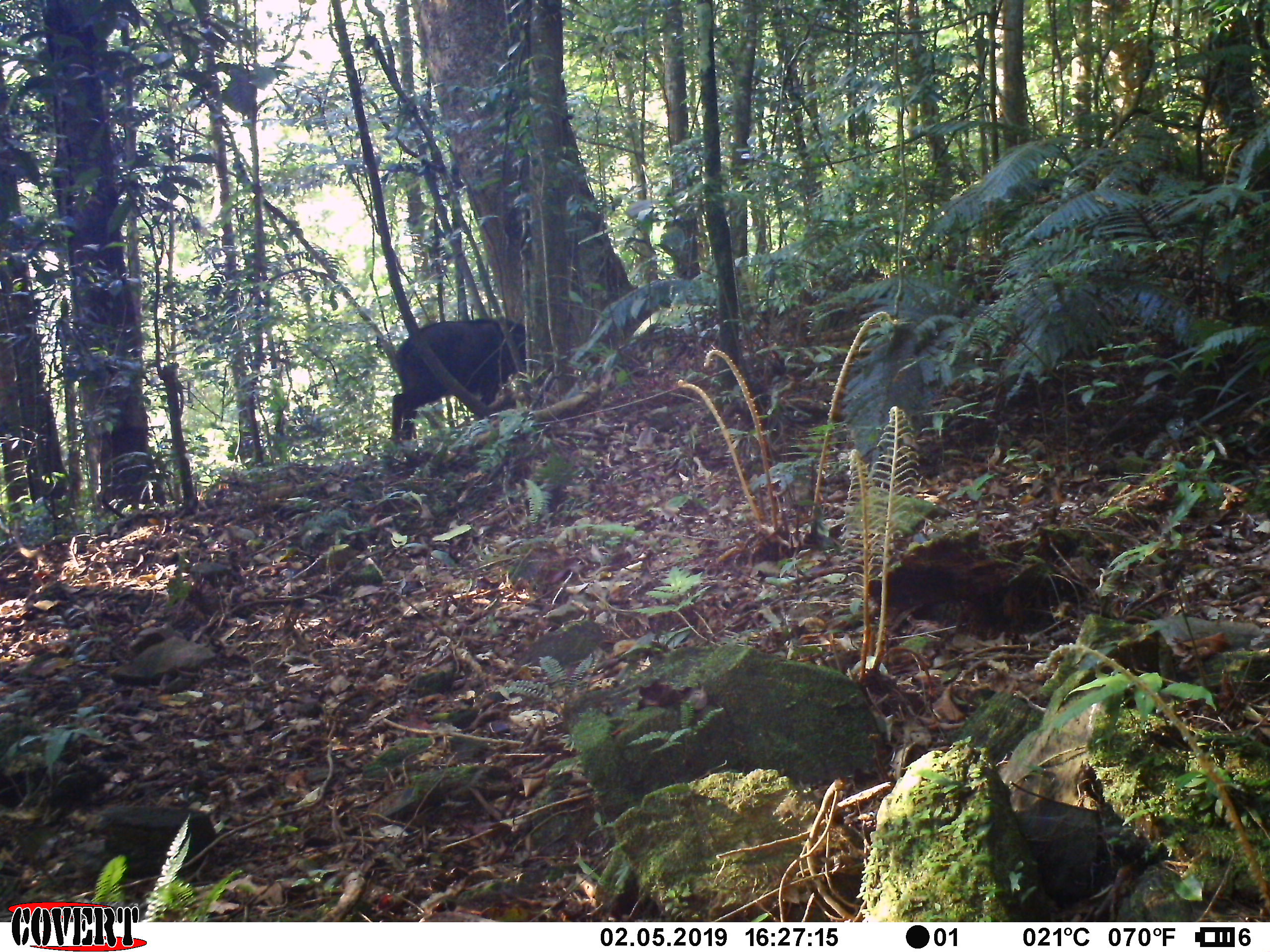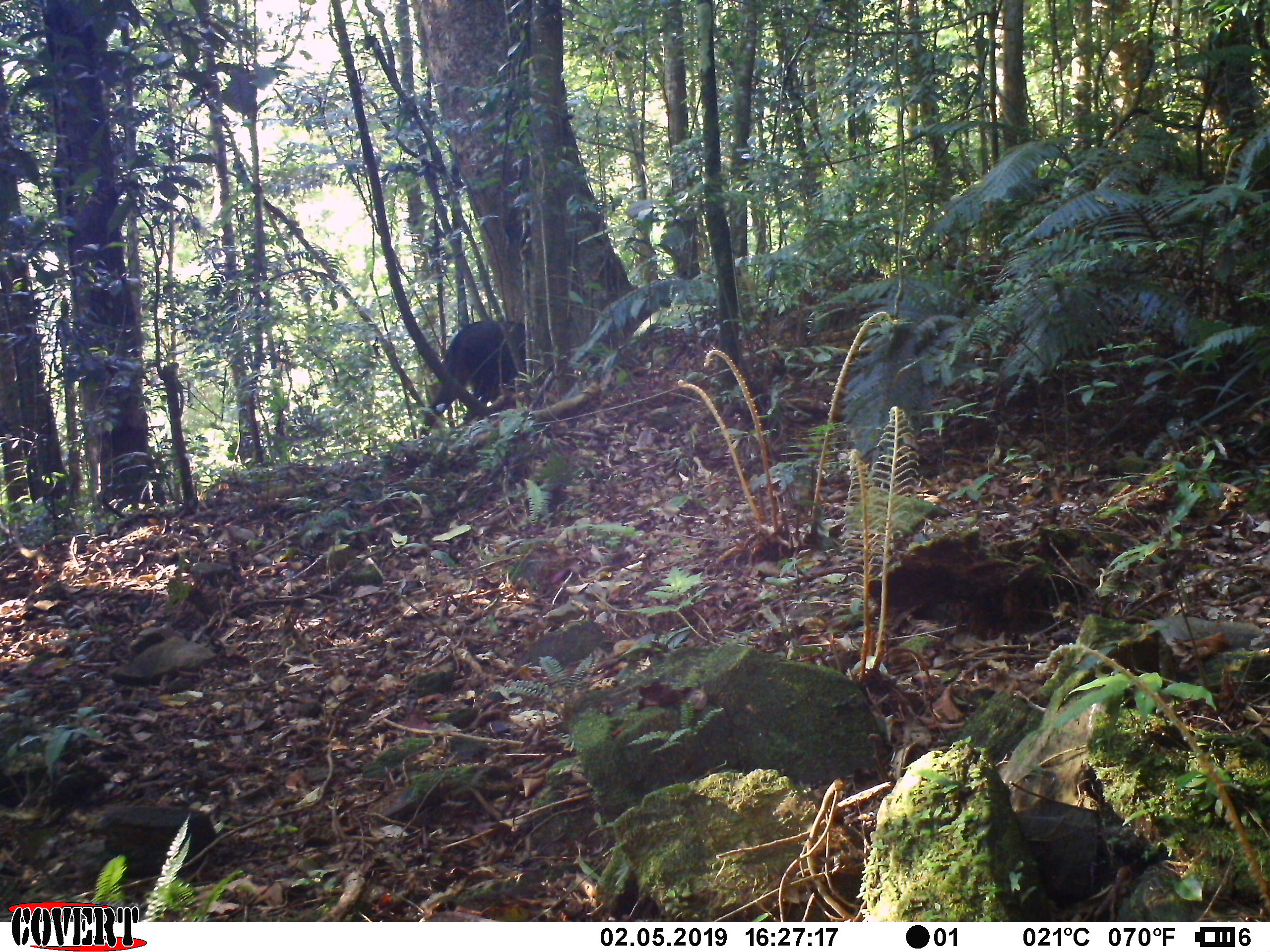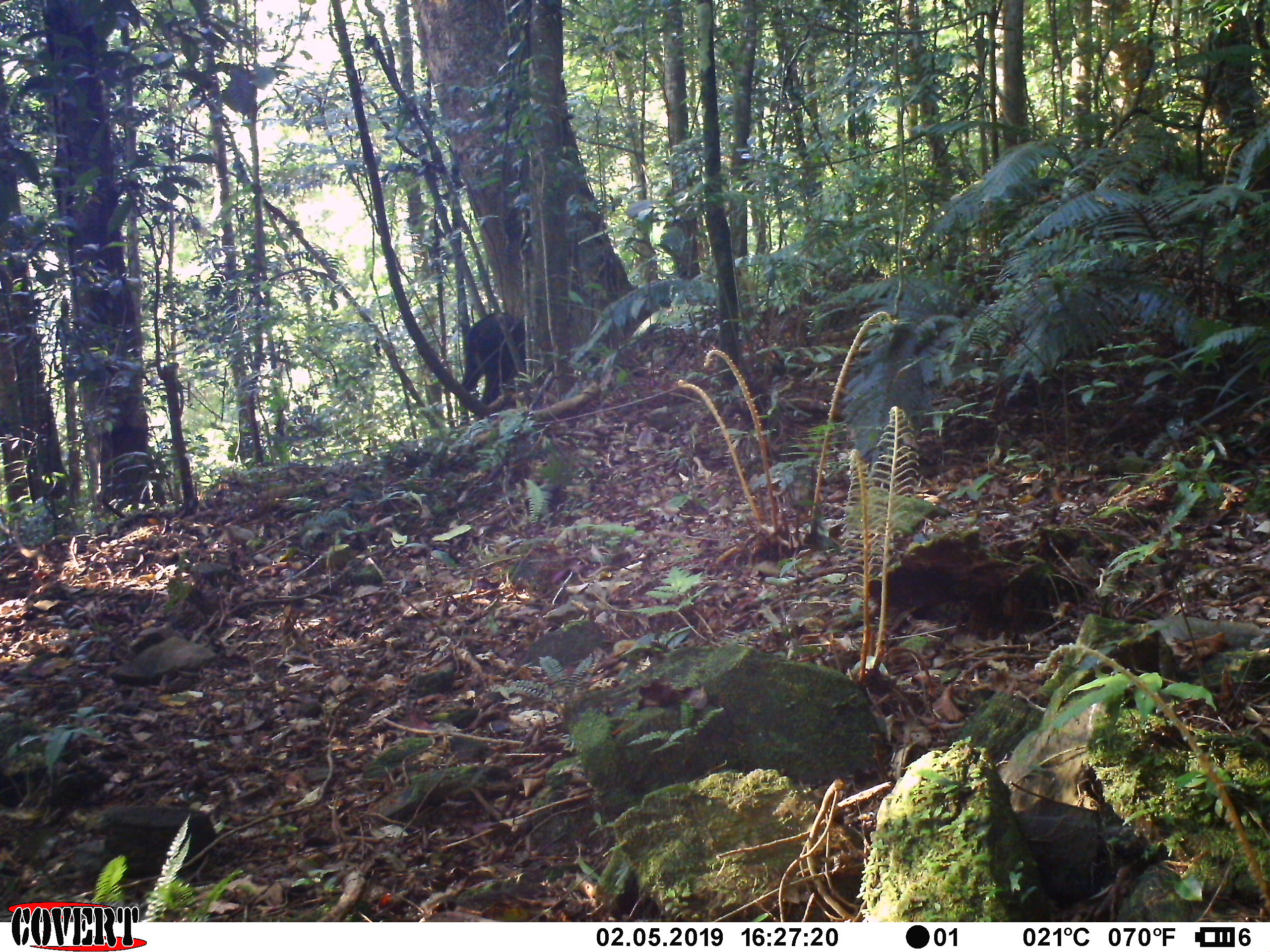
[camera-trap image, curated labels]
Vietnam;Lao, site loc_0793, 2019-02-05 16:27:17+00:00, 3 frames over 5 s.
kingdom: Animalia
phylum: Chordata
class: Mammalia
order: Artiodactyla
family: Bovidae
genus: Capricornis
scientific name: Capricornis sumatraensis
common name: chinese serow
Chinese serow (Capricornis sumatraensis). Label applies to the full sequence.